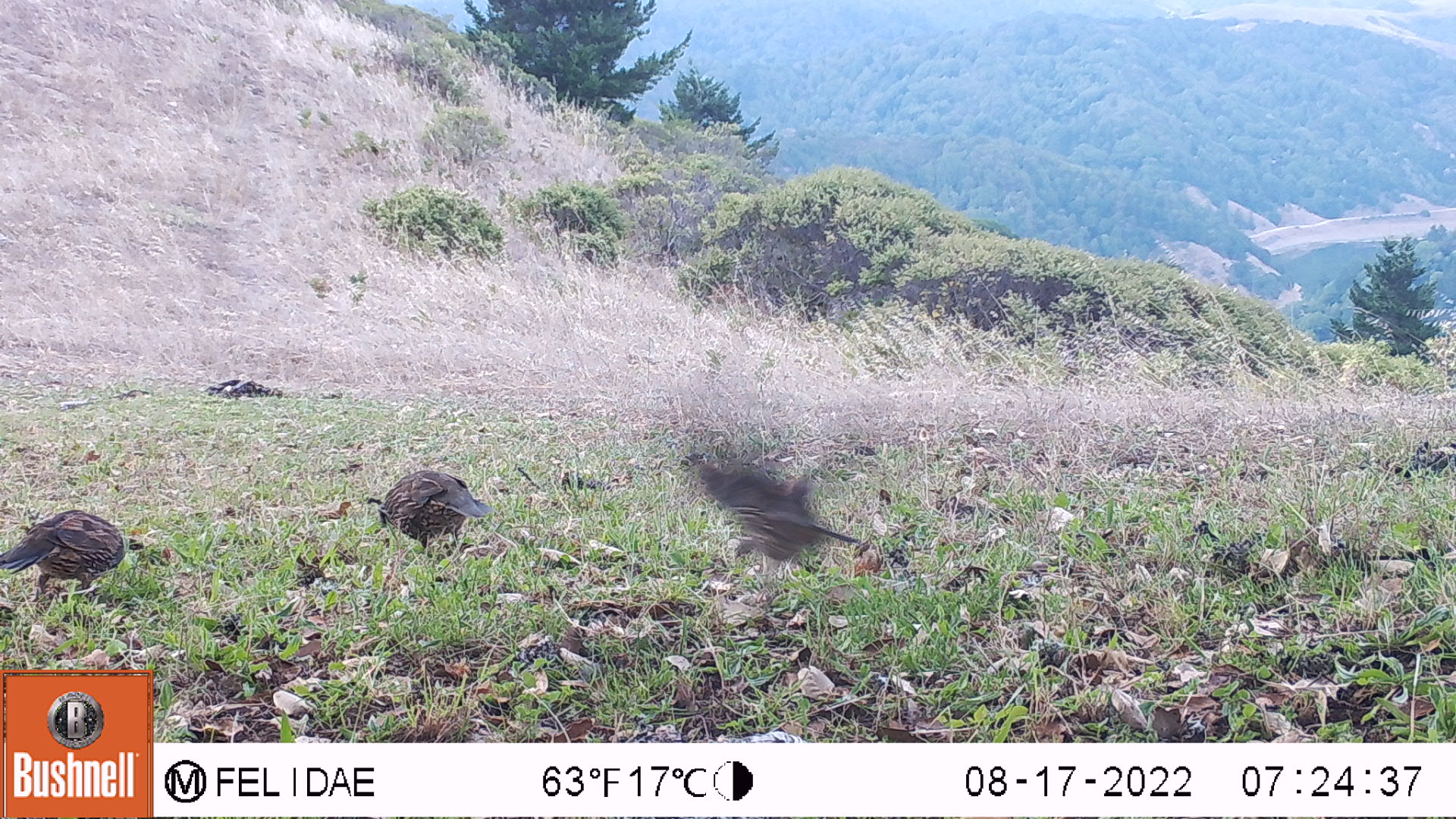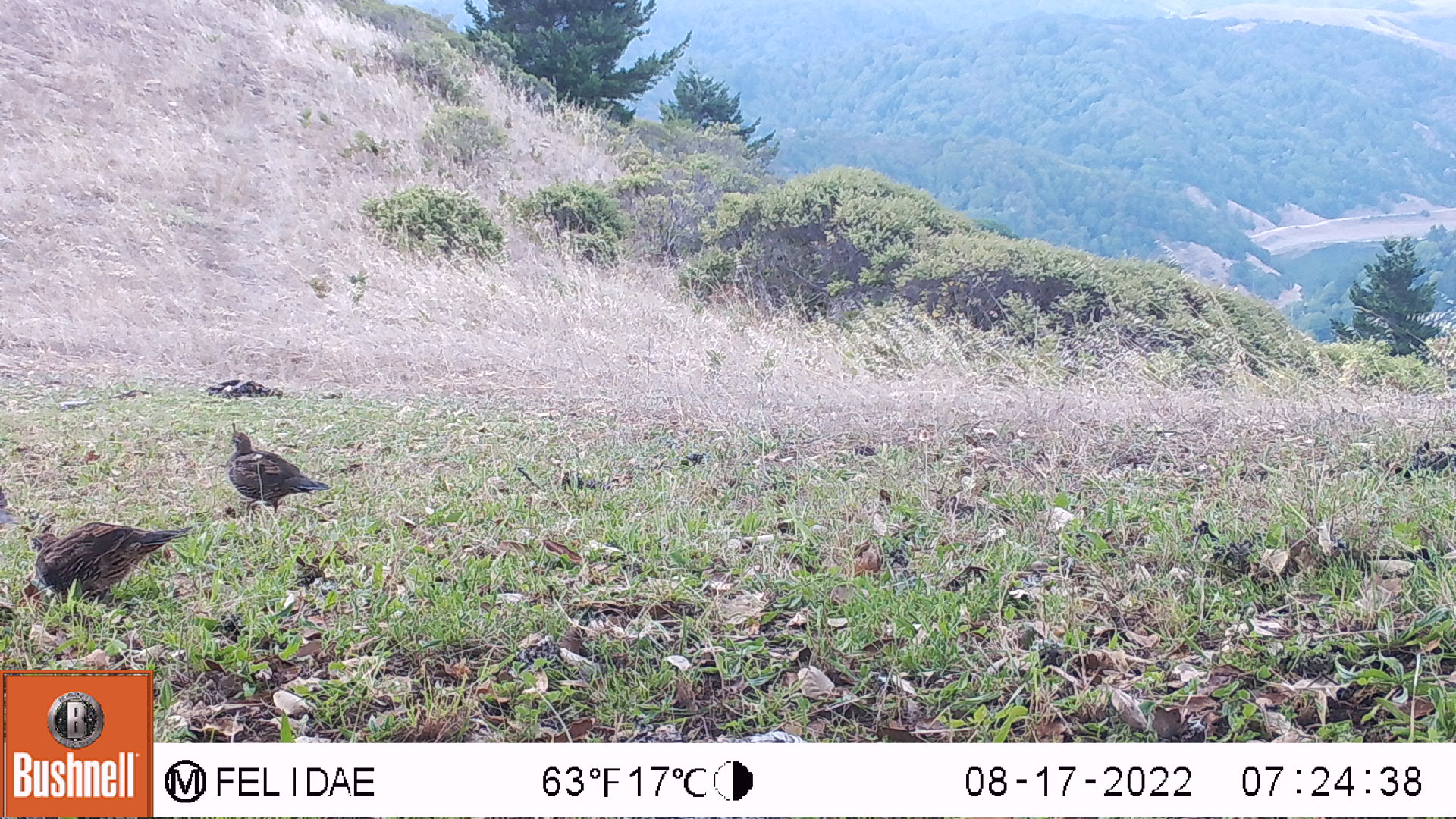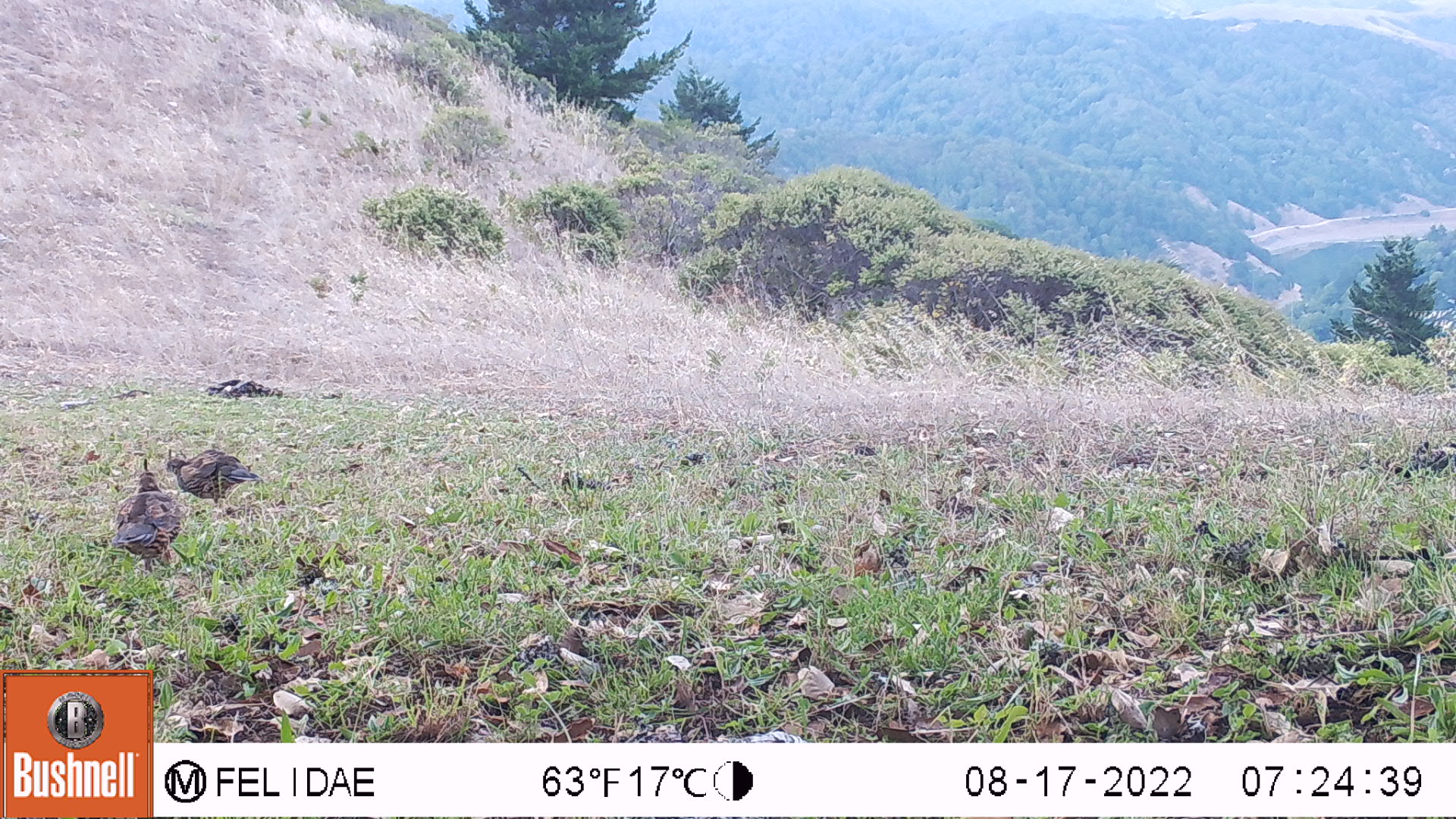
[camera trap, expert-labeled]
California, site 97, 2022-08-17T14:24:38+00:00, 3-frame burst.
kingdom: Animalia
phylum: Chordata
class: Aves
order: Galliformes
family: Odontophoridae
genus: Callipepla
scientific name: Callipepla californica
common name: california quail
California quail (Callipepla californica).